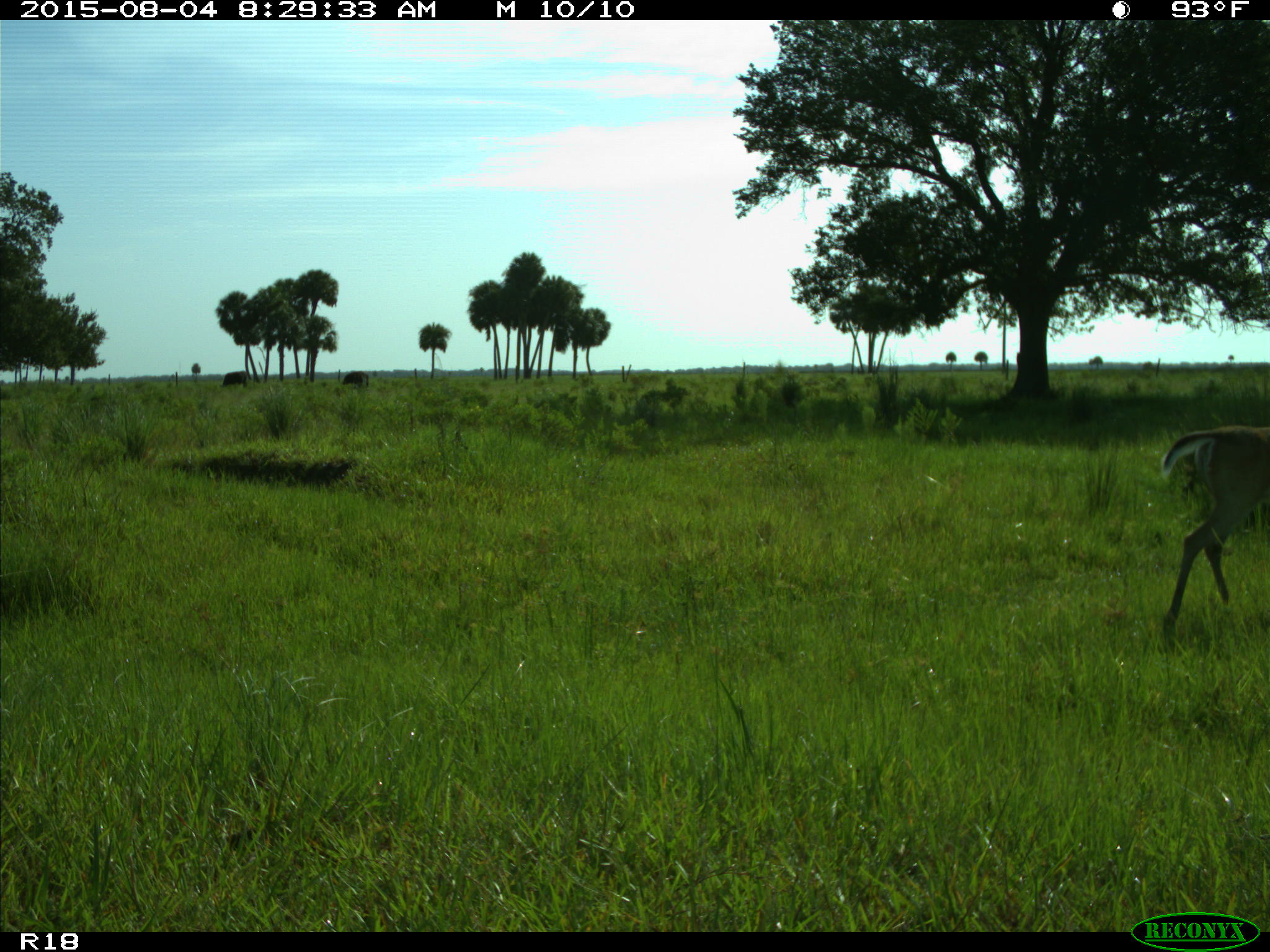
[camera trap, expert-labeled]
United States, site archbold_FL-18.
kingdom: Animalia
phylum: Chordata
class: Mammalia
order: Artiodactyla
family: Cervidae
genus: Odocoileus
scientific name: Odocoileus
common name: deer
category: unidentified deer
Unidentified deer (deer) (Odocoileus).